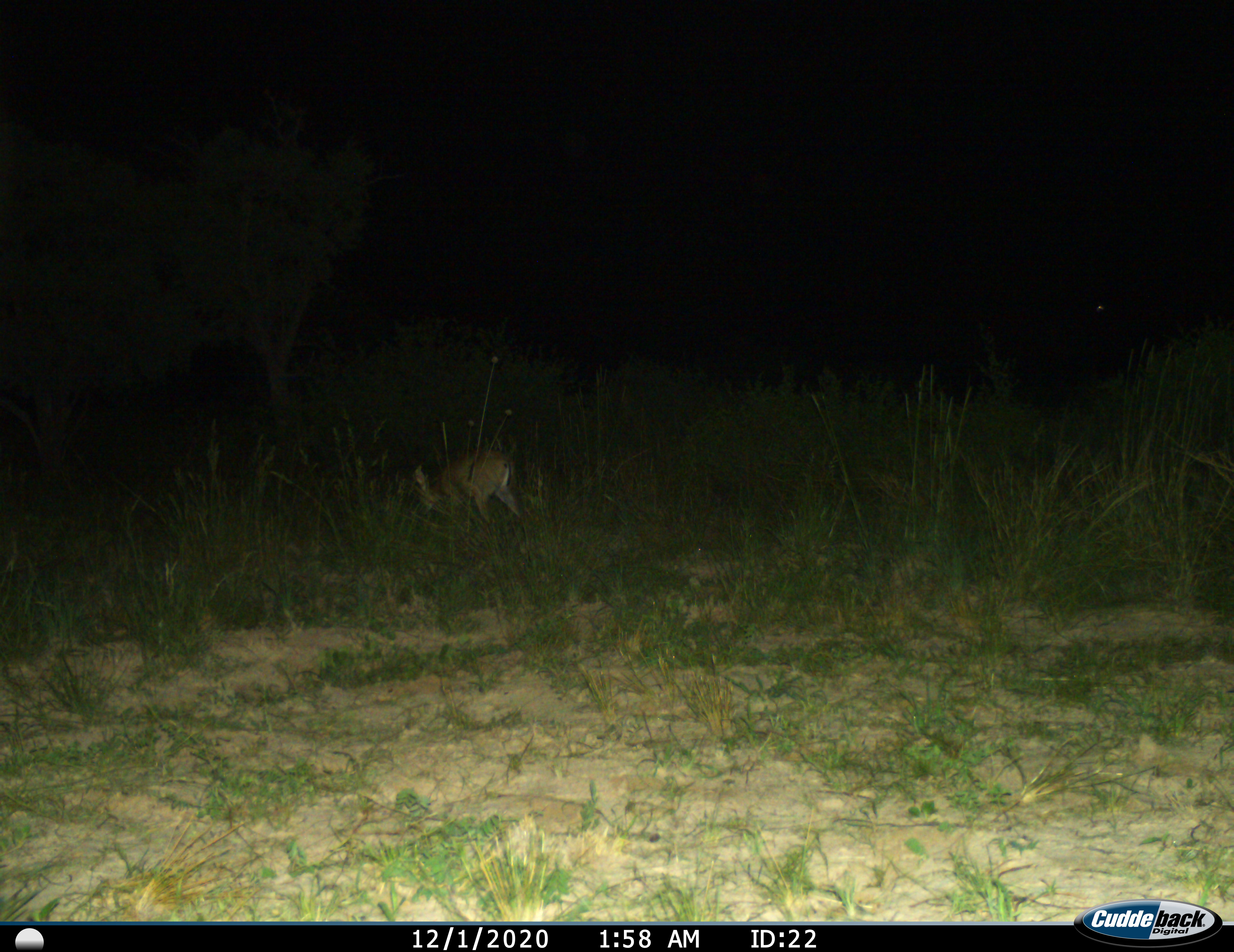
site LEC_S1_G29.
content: unidentified animal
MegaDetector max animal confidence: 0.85